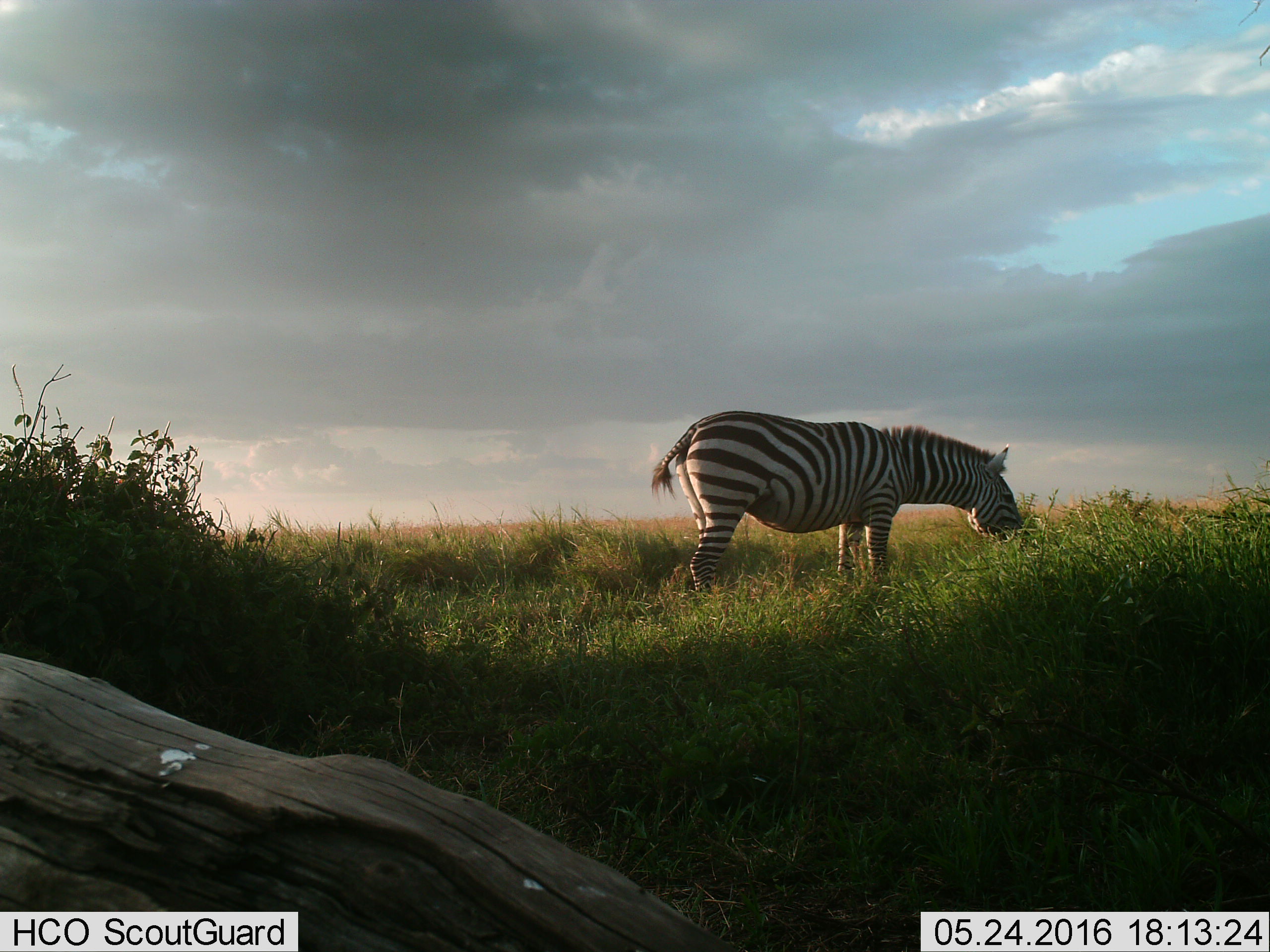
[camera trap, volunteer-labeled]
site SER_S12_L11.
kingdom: Animalia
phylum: Chordata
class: Mammalia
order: Perissodactyla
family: Equidae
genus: Equus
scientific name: Equus quagga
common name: plains zebra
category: zebraplains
Zebraplains (plains zebra) (Equus quagga), count 1. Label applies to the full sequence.